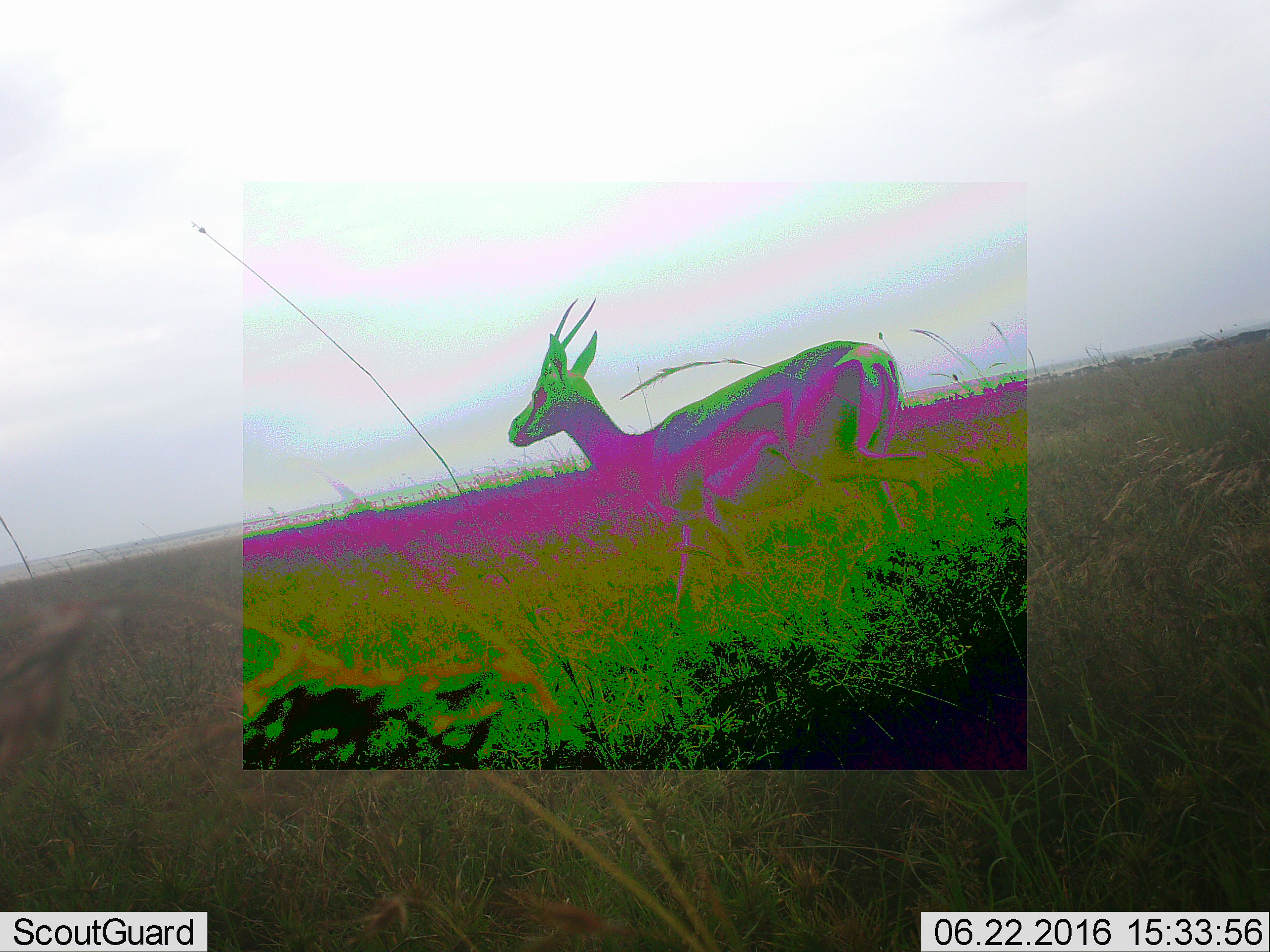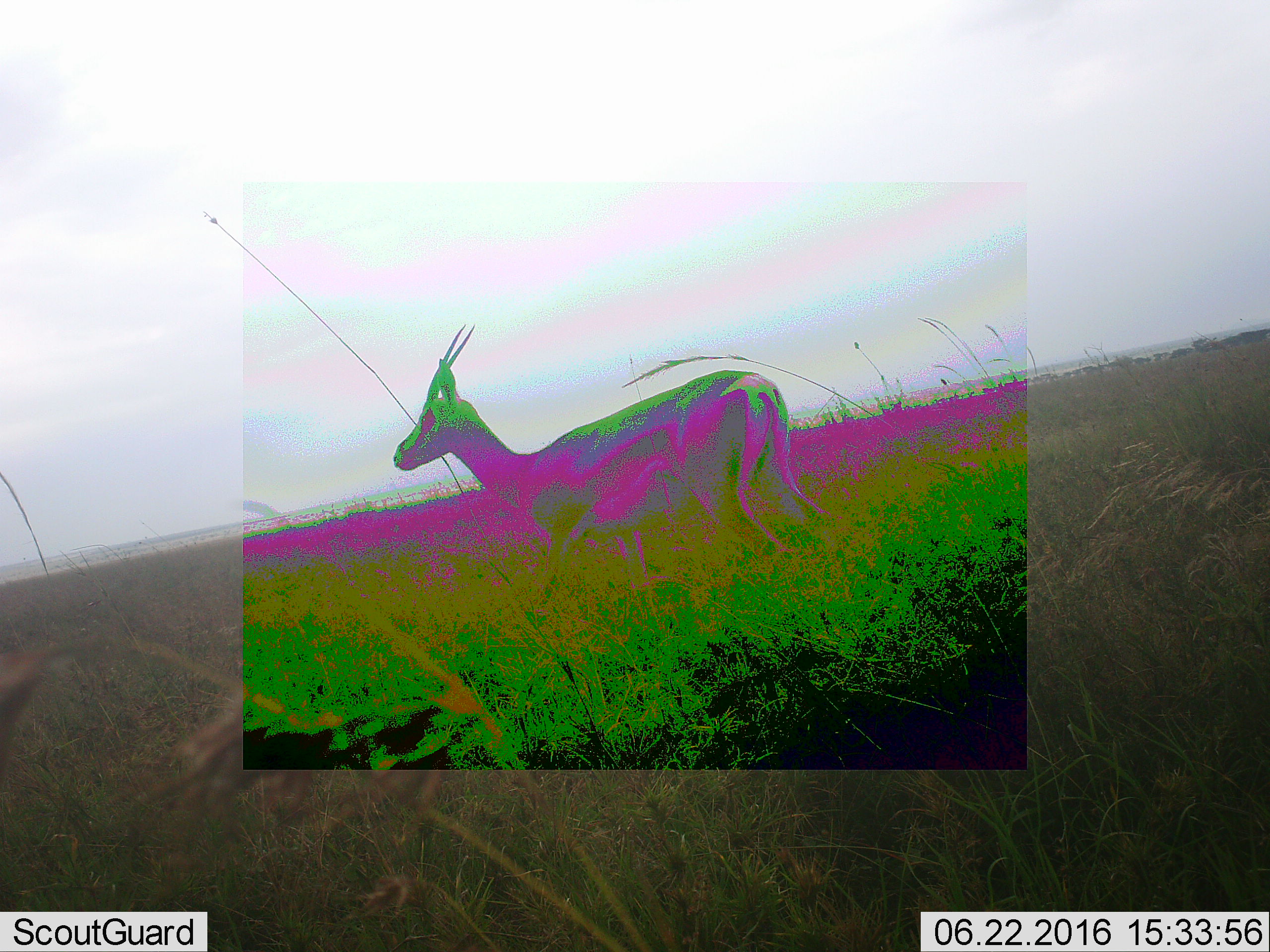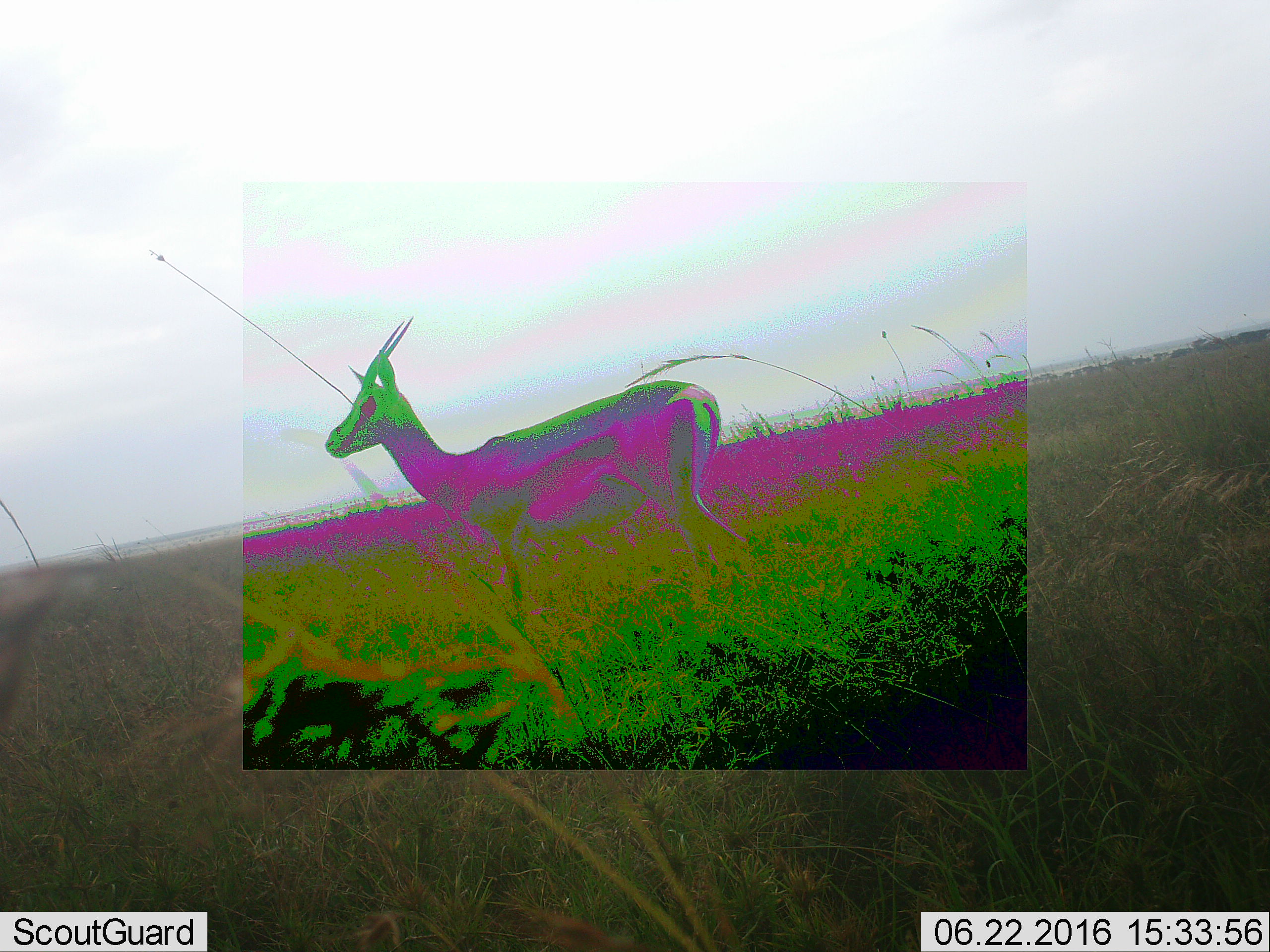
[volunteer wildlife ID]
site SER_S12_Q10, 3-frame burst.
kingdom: Animalia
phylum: Chordata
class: Mammalia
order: Artiodactyla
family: Bovidae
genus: Eudorcas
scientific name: Eudorcas thomsonii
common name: thomson's gazelle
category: gazellethomsons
Gazellethomsons (thomson's gazelle) (Eudorcas thomsonii), count 1. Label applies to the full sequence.